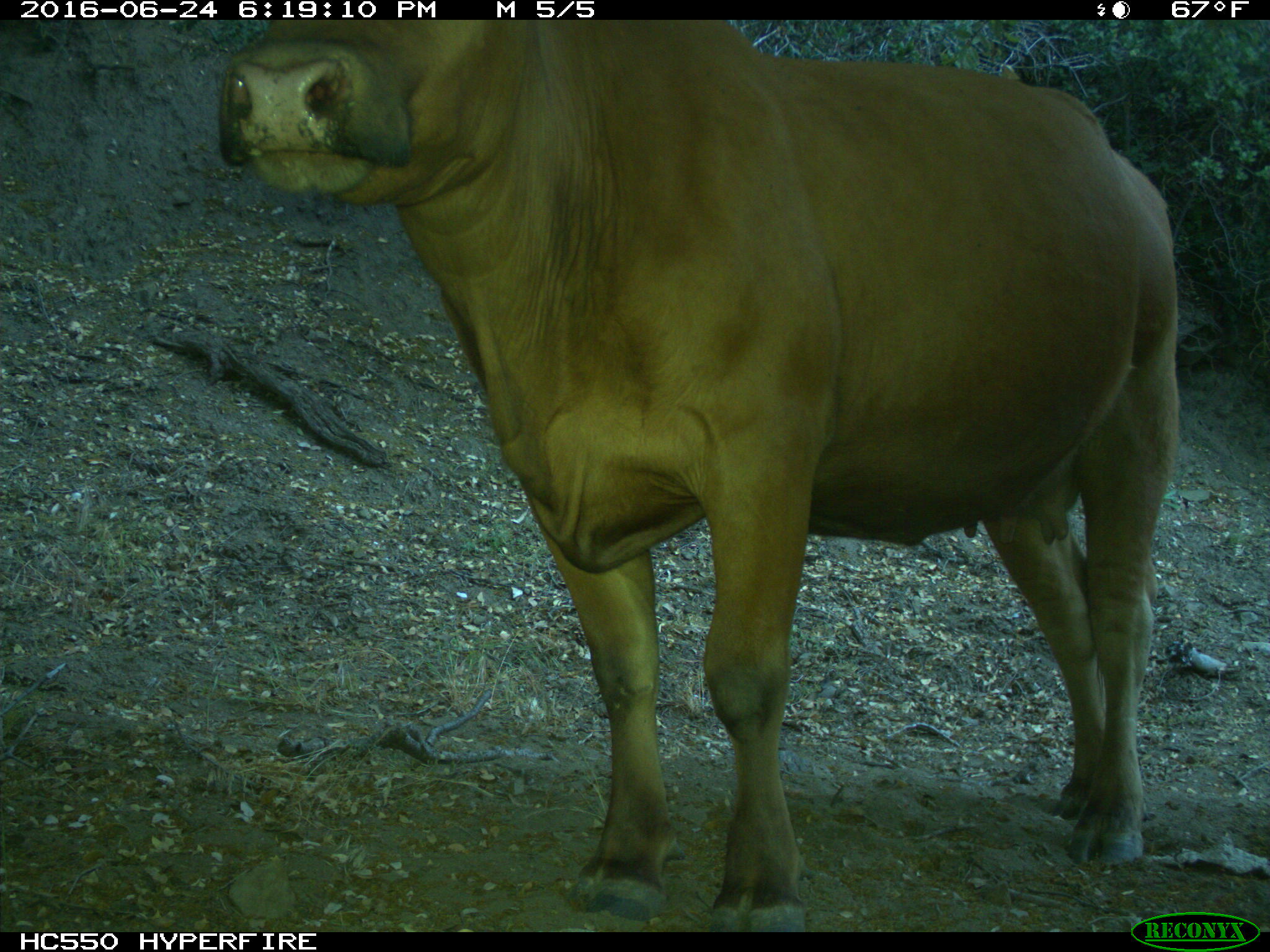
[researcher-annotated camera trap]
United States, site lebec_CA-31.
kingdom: Animalia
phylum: Chordata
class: Mammalia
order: Artiodactyla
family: Bovidae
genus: Bos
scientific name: Bos taurus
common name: domestic cow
Bos taurus (domestic cow).